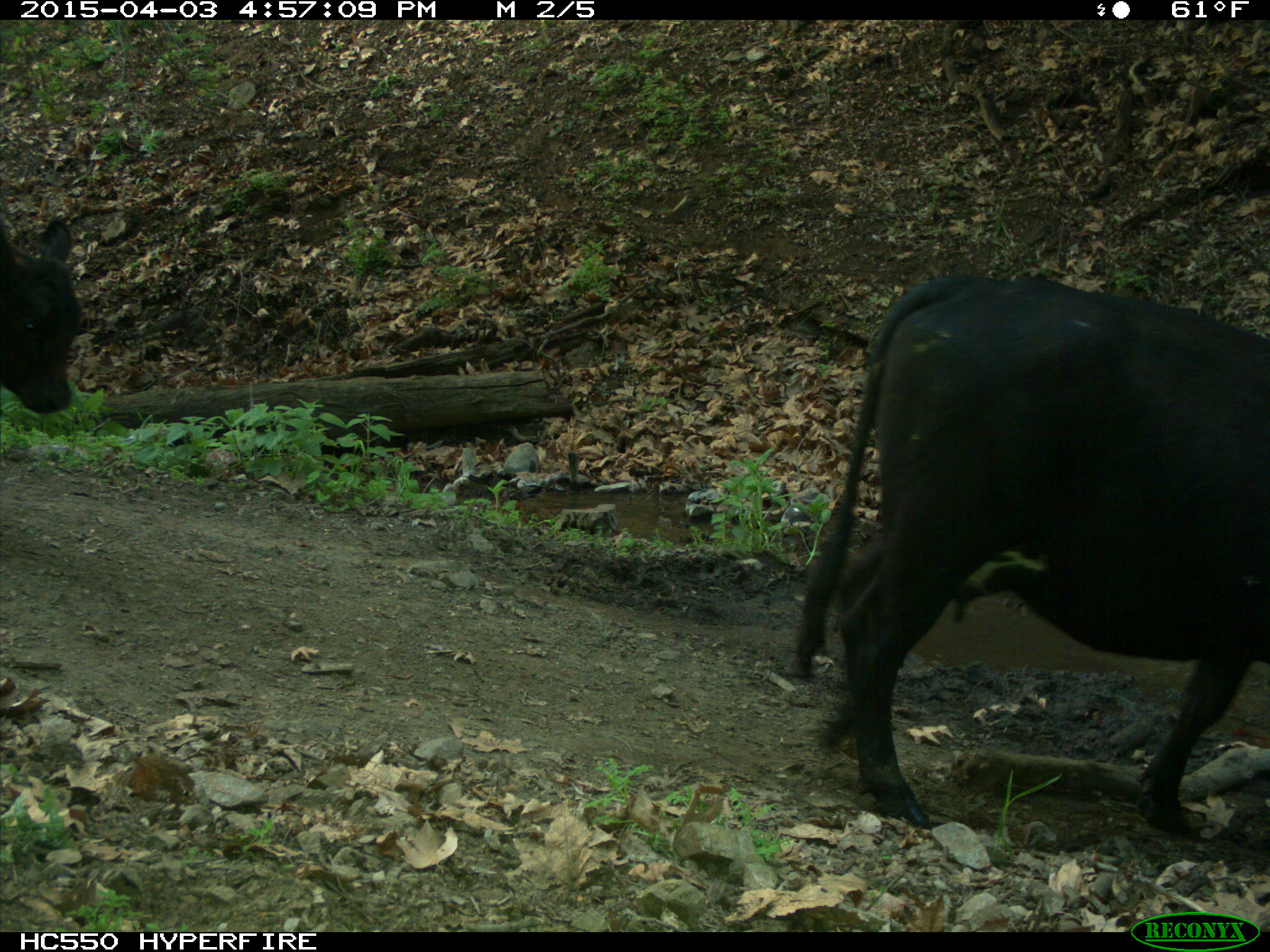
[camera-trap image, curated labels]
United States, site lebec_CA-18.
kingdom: Animalia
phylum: Chordata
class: Mammalia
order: Artiodactyla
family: Bovidae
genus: Bos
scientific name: Bos taurus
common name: domestic cow